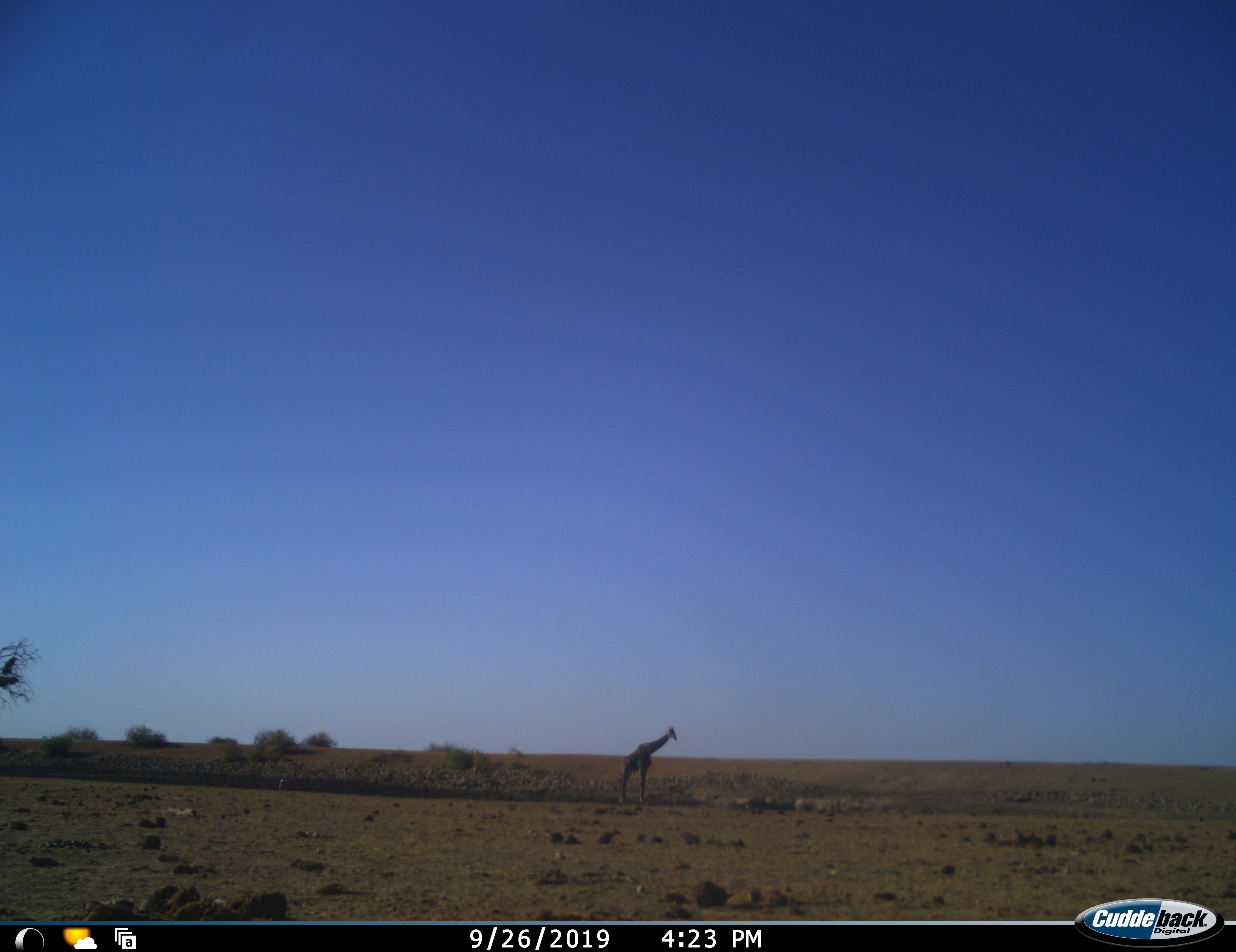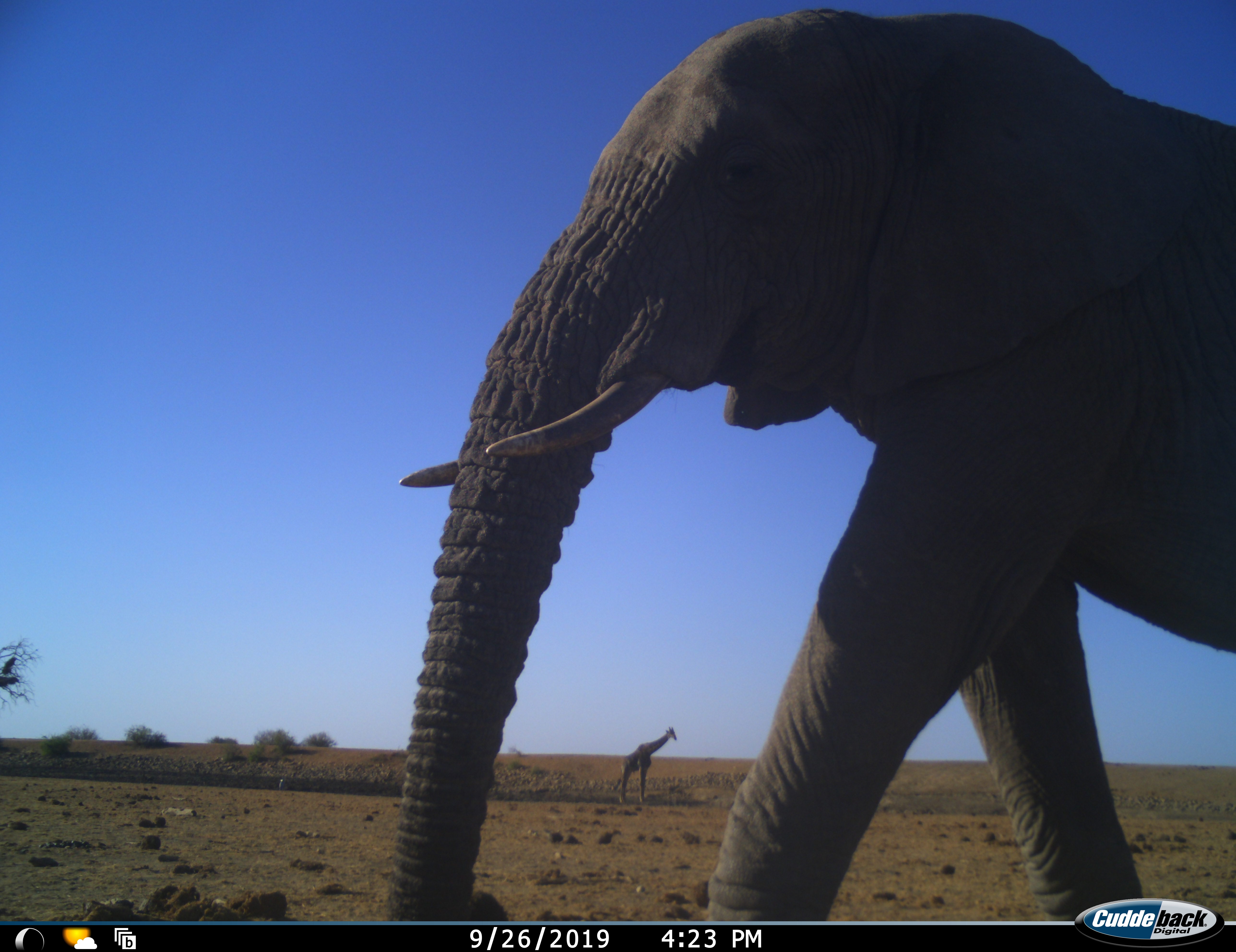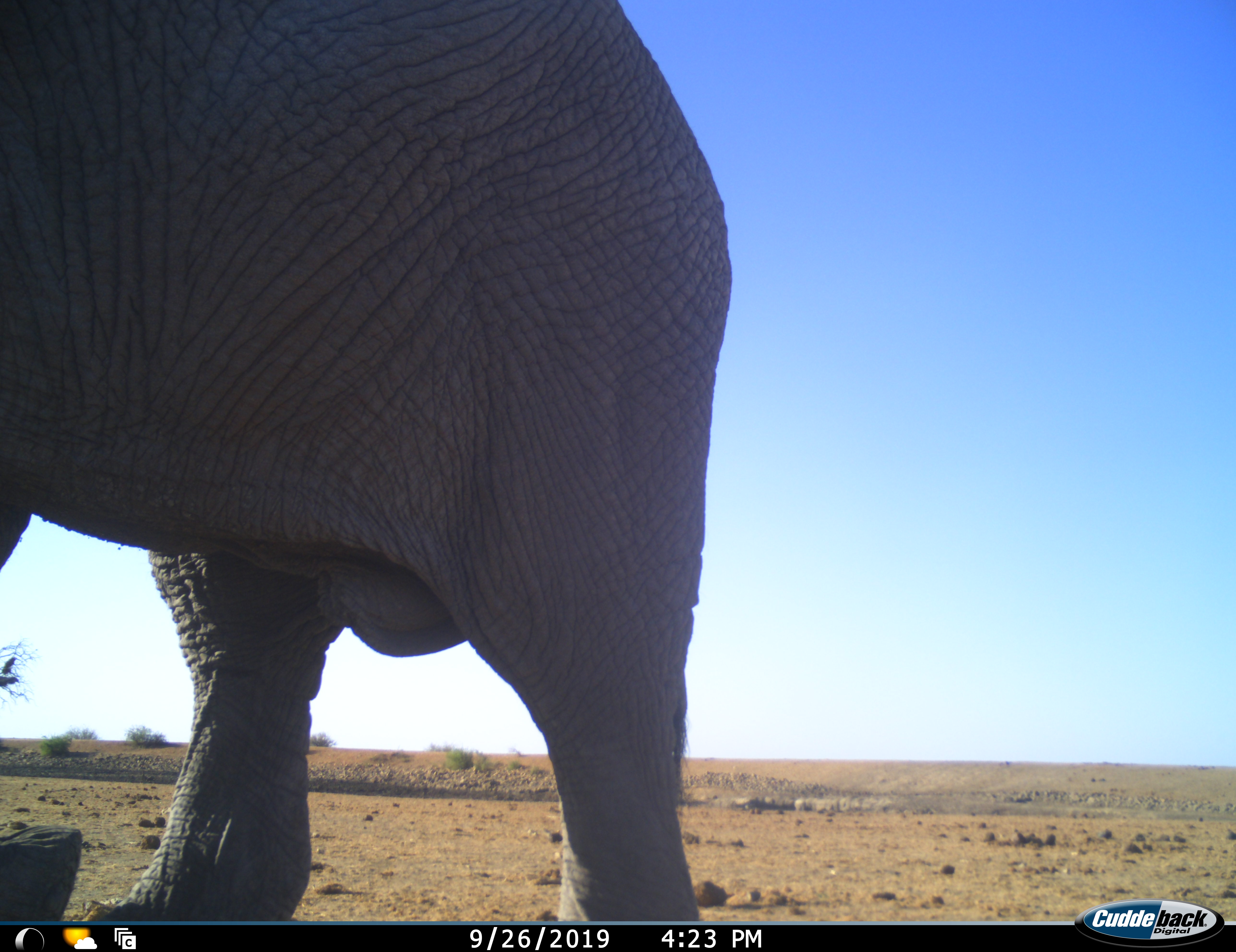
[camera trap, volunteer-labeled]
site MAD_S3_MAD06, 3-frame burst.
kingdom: Animalia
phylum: Chordata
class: Mammalia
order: Proboscidea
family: Elephantidae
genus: Loxodonta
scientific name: Loxodonta africana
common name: african bush elephant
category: elephant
Elephant (african bush elephant) (Loxodonta africana), count 1. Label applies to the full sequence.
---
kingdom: Animalia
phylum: Chordata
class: Mammalia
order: Artiodactyla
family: Giraffidae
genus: Giraffa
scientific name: Giraffa camelopardalis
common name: giraffe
Giraffe (Giraffa camelopardalis), count 1. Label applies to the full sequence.